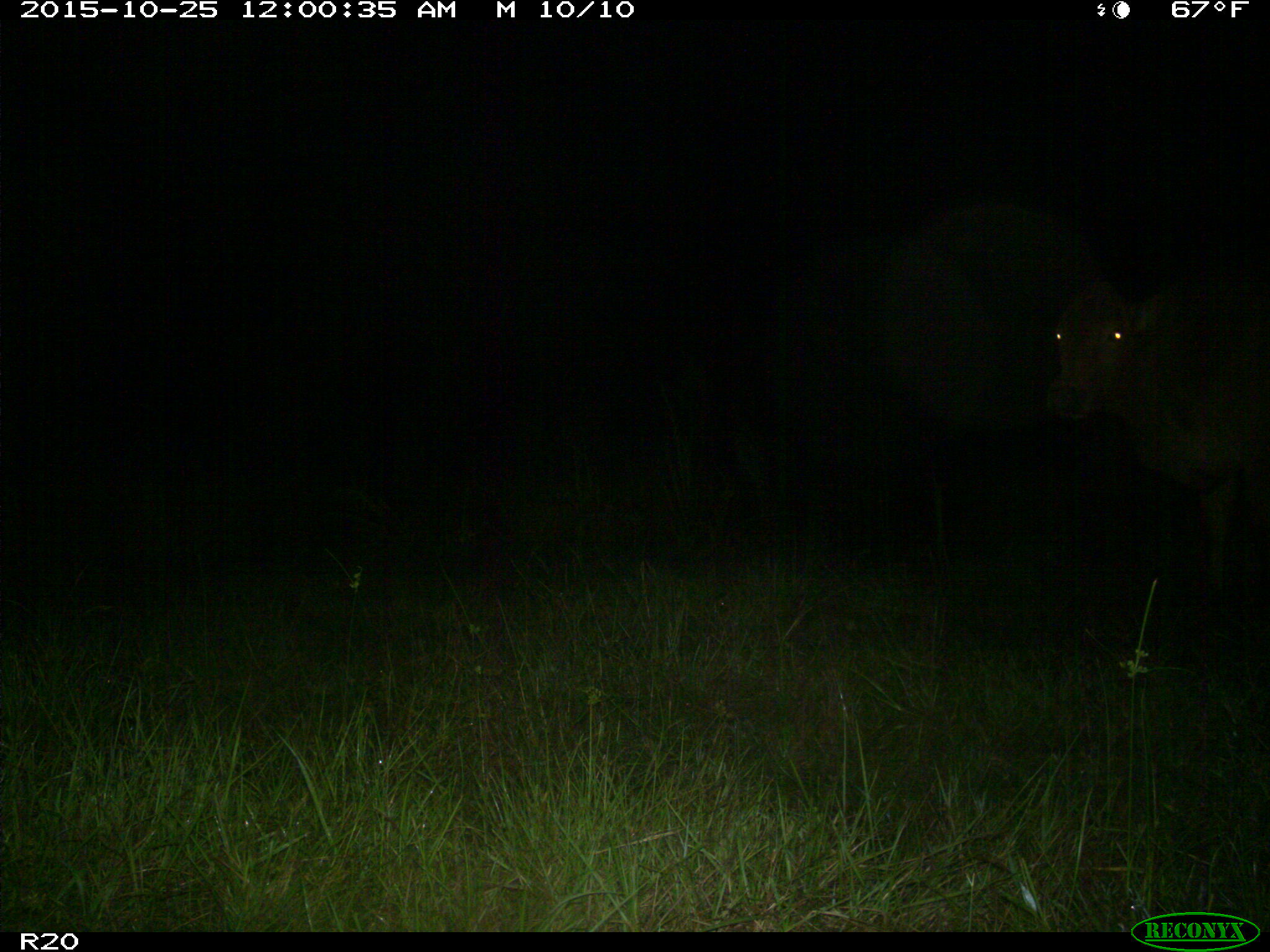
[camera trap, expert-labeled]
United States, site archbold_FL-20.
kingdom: Animalia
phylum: Chordata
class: Mammalia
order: Artiodactyla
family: Bovidae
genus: Bos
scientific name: Bos taurus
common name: domestic cow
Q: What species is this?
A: Bos taurus (domestic cow).